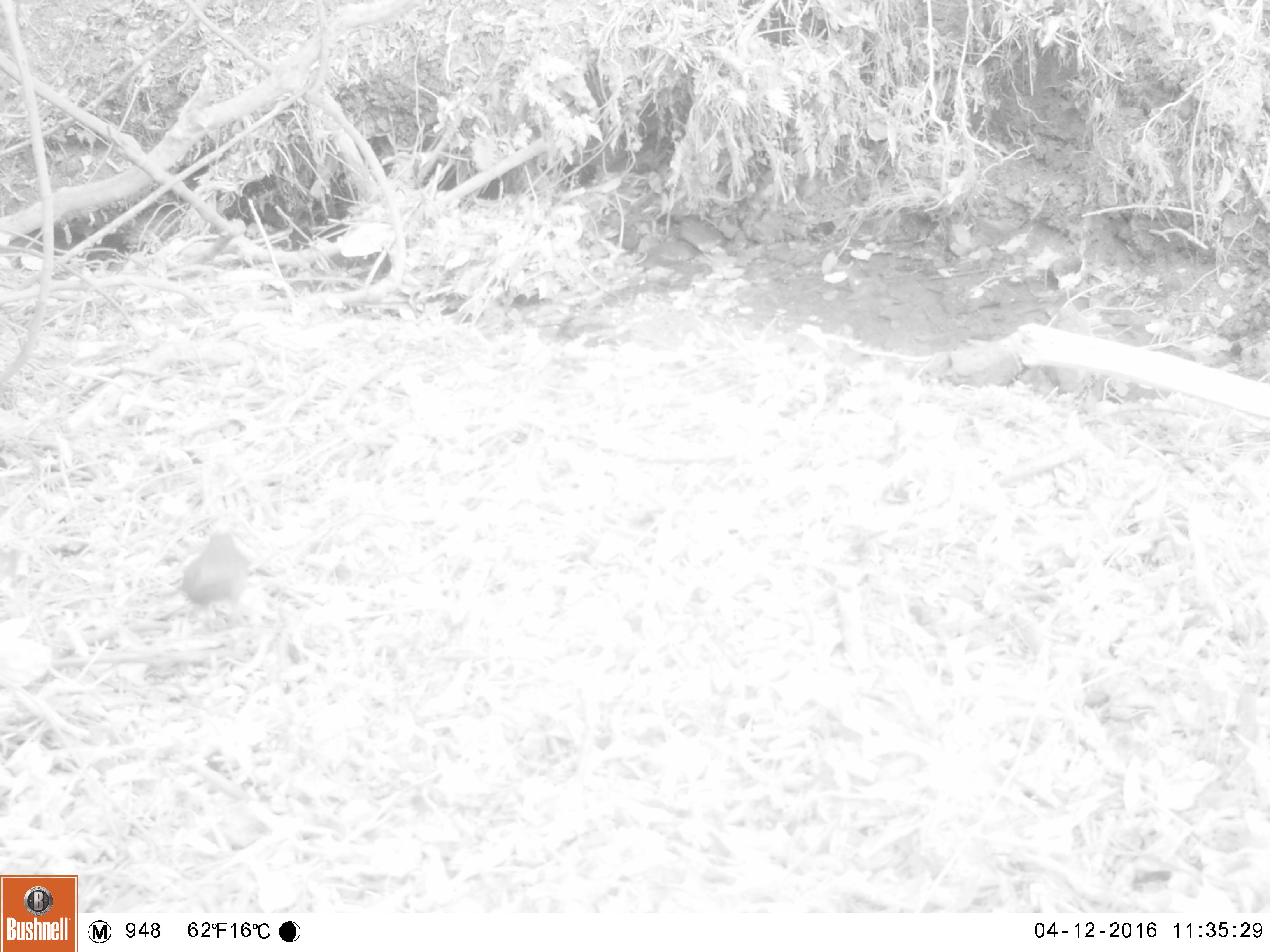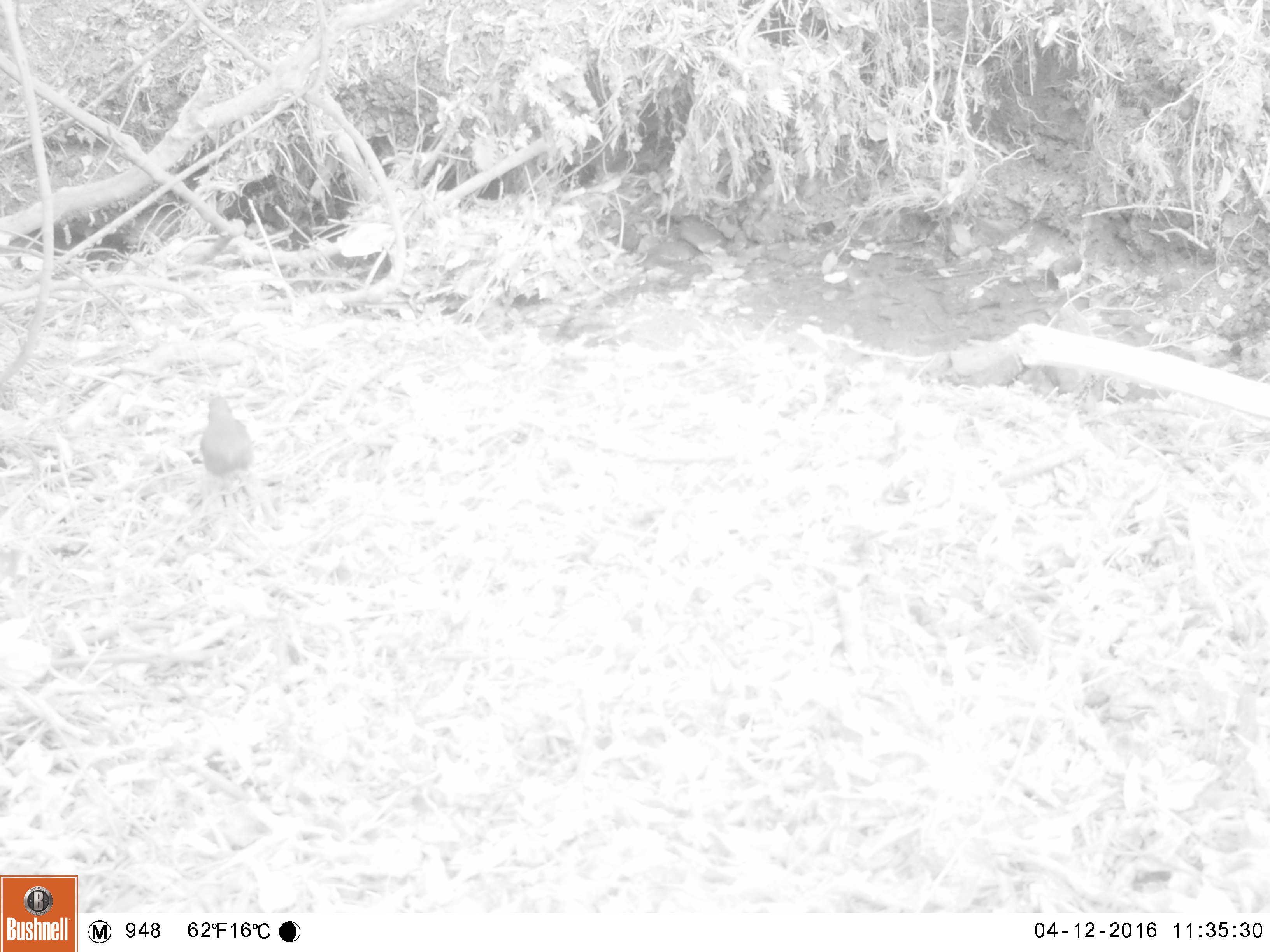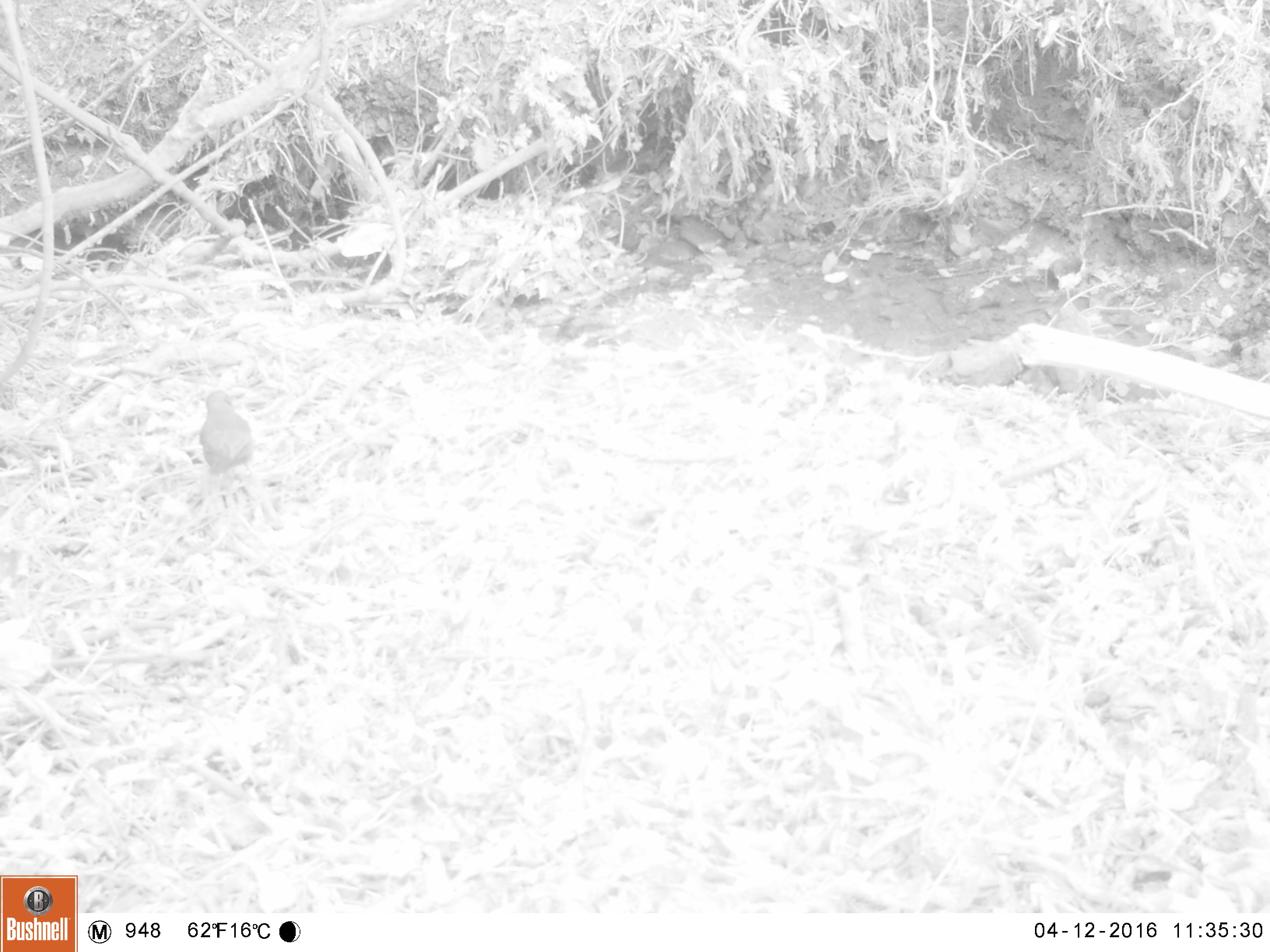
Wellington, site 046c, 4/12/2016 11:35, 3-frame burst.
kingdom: Animalia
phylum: Chordata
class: Aves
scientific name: Aves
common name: bird